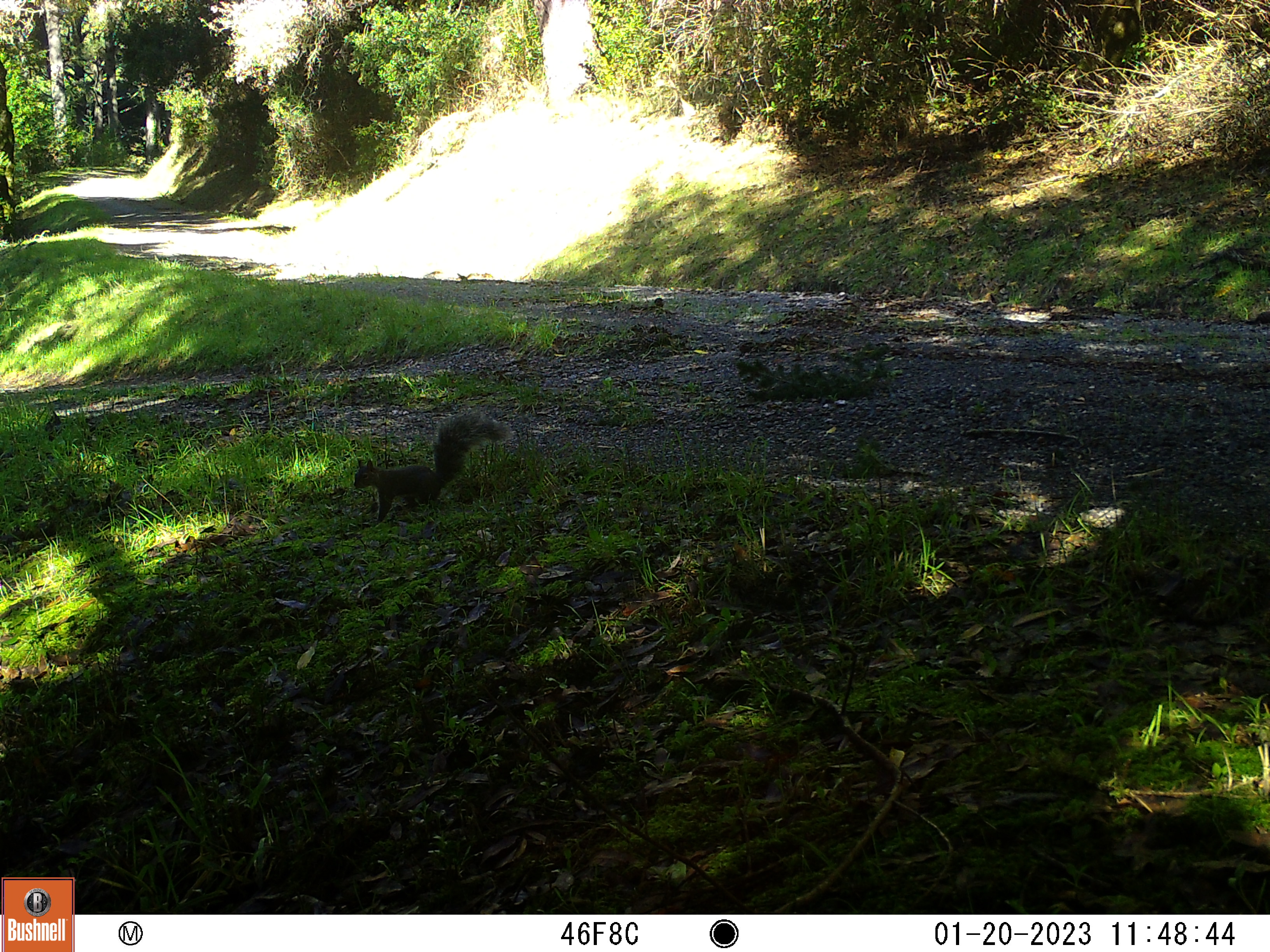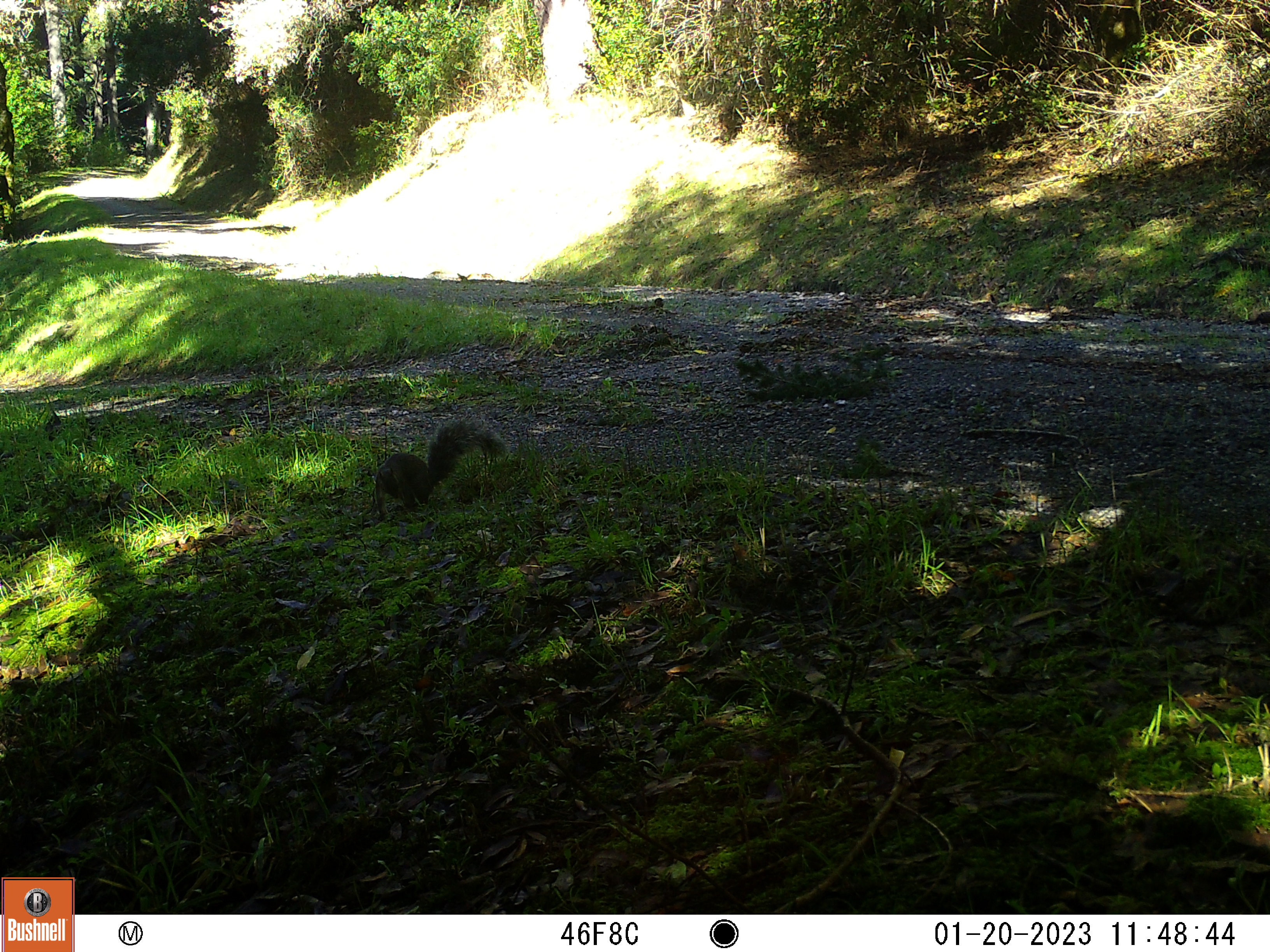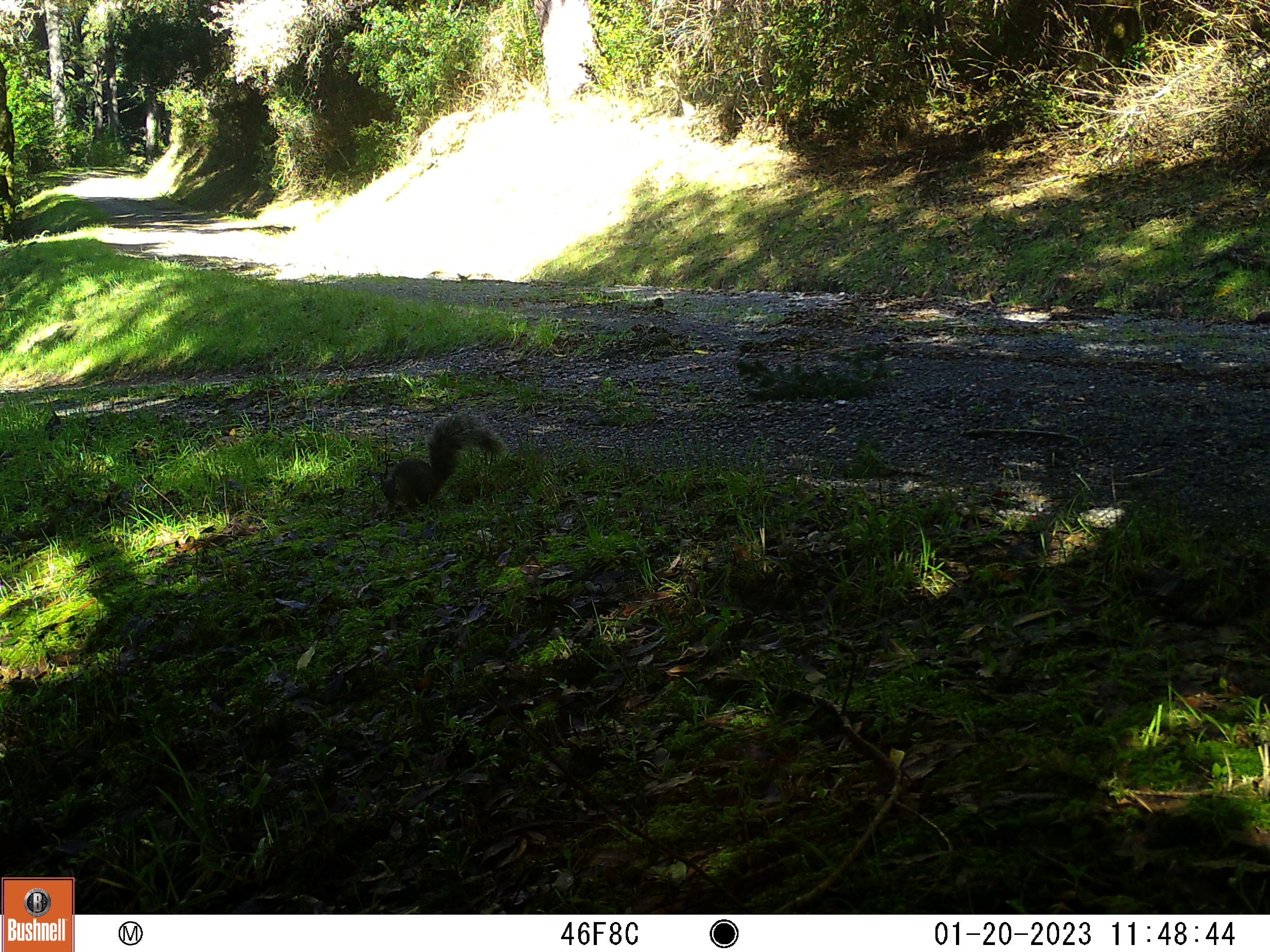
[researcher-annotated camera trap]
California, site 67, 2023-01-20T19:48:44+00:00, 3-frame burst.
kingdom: Animalia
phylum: Chordata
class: Mammalia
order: Rodentia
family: Sciuridae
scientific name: Sciuridae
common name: squirrel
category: unknown squirrel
Unknown squirrel (squirrel) (Sciuridae).